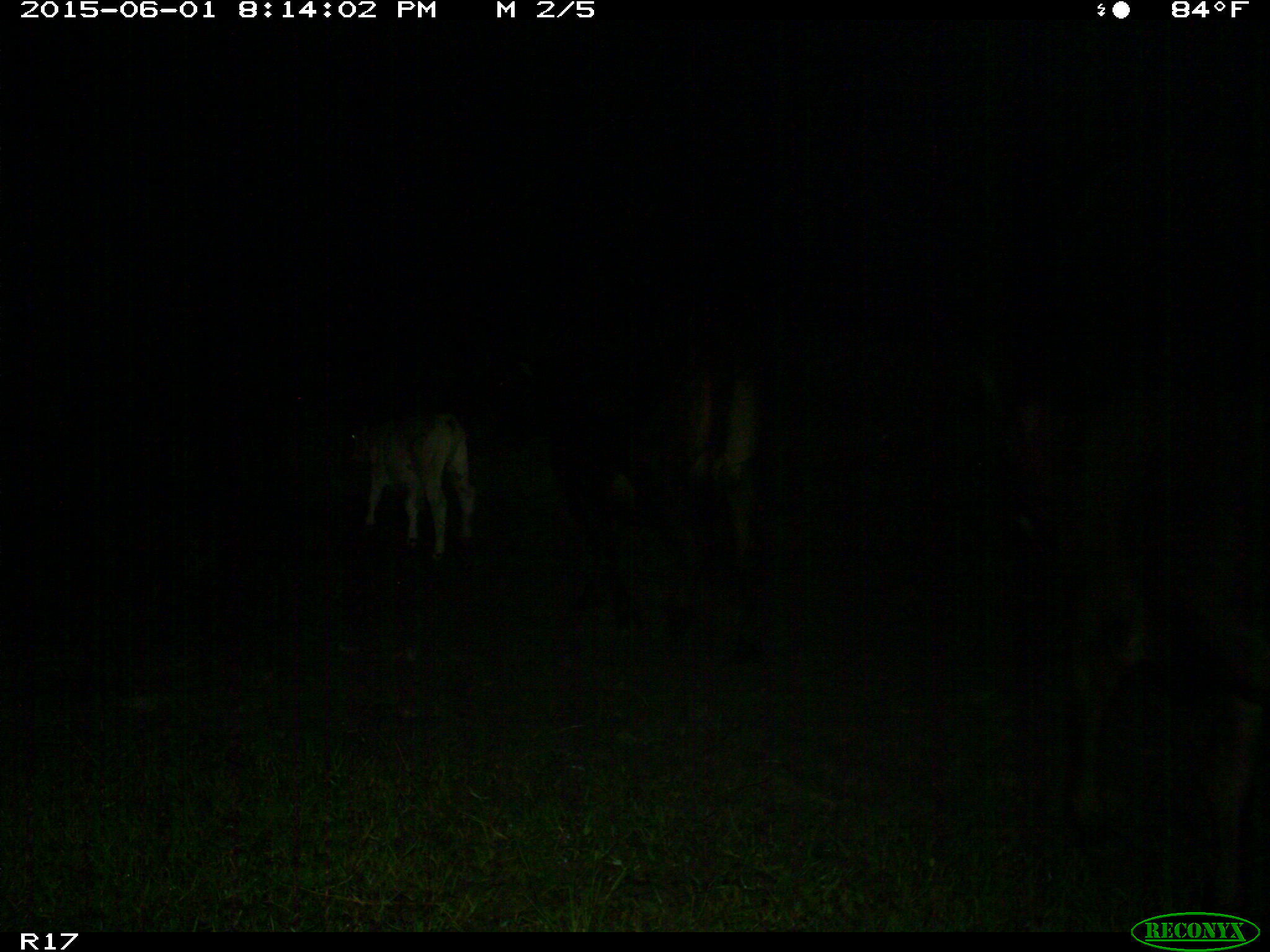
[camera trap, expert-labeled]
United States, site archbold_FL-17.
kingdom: Animalia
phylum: Chordata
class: Mammalia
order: Artiodactyla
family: Bovidae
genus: Bos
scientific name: Bos taurus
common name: domestic cow